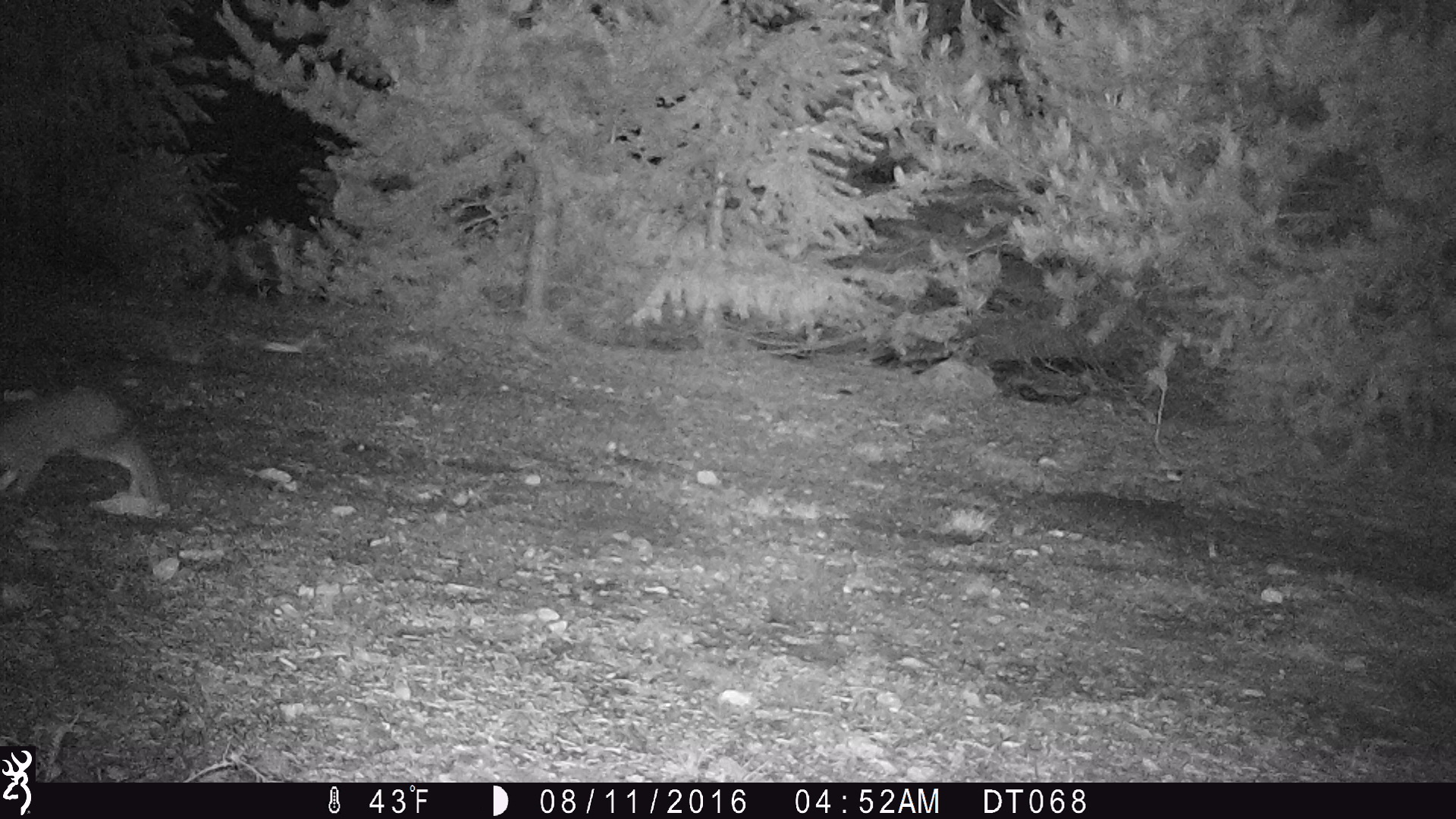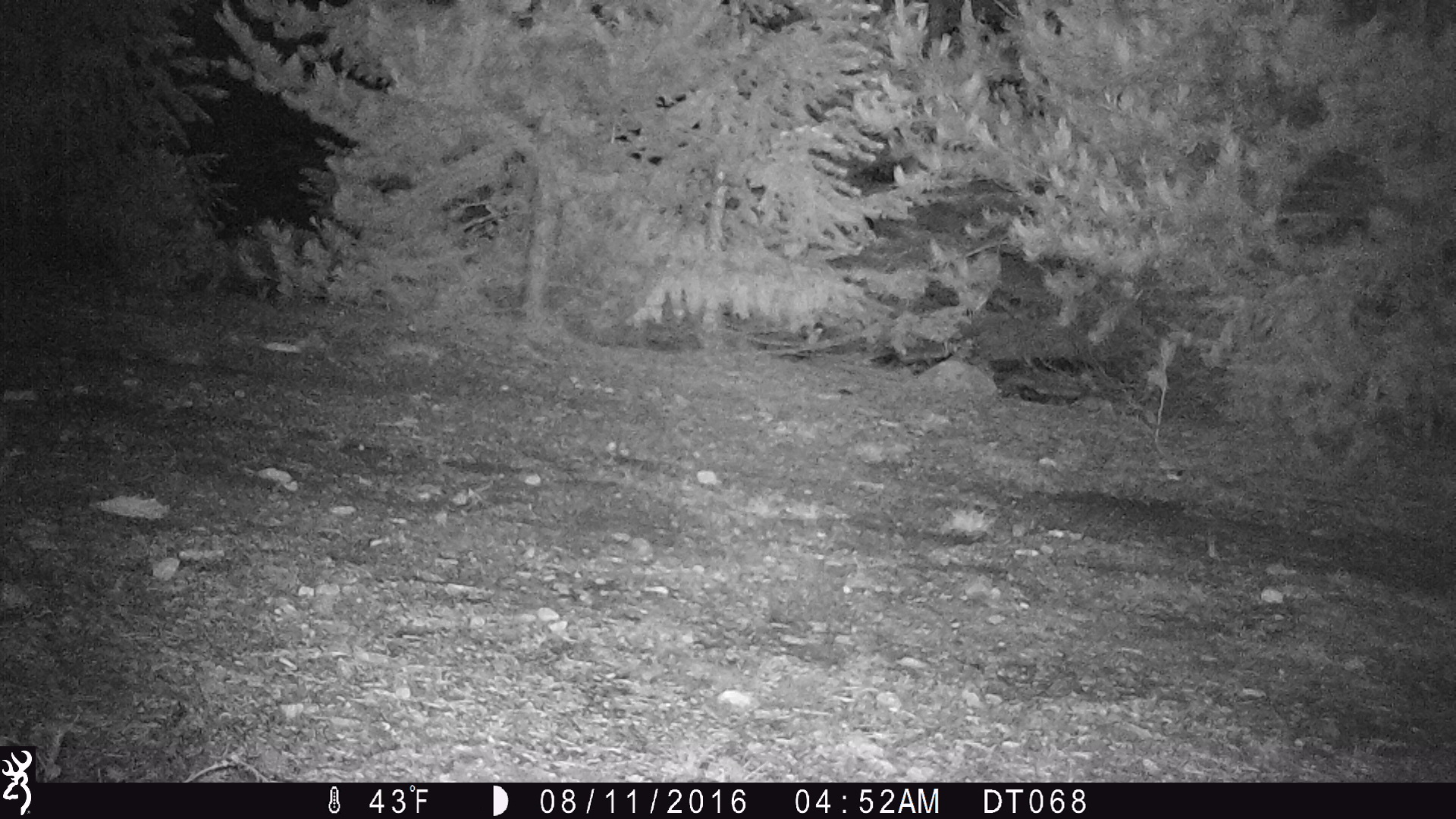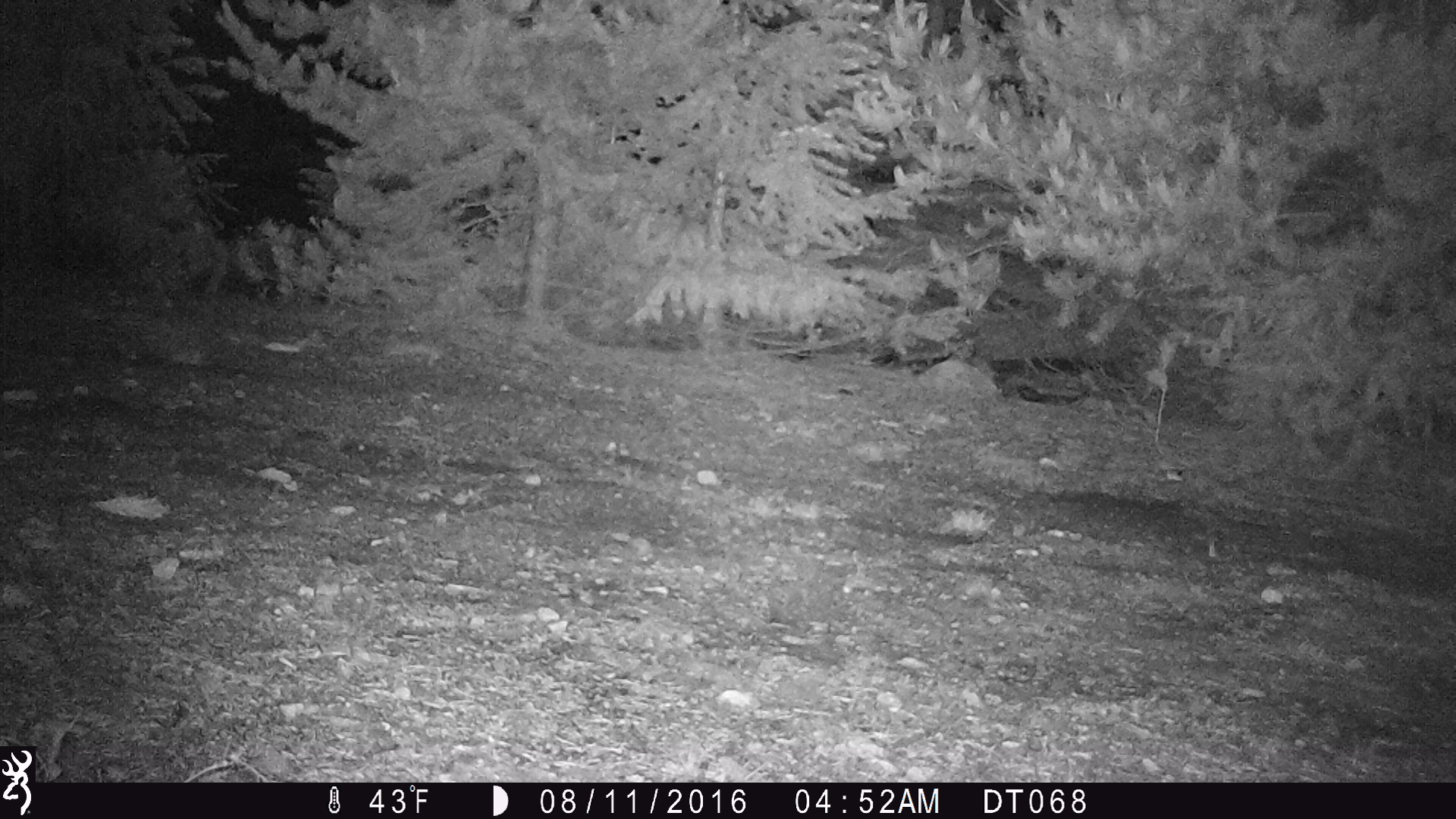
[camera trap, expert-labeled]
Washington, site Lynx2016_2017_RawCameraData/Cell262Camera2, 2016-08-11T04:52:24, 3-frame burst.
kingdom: Animalia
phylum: Chordata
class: Mammalia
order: Lagomorpha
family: Leporidae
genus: Lepus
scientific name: Lepus americanus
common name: snowshoe hare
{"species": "Lepus americanus (snowshoe hare)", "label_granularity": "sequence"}